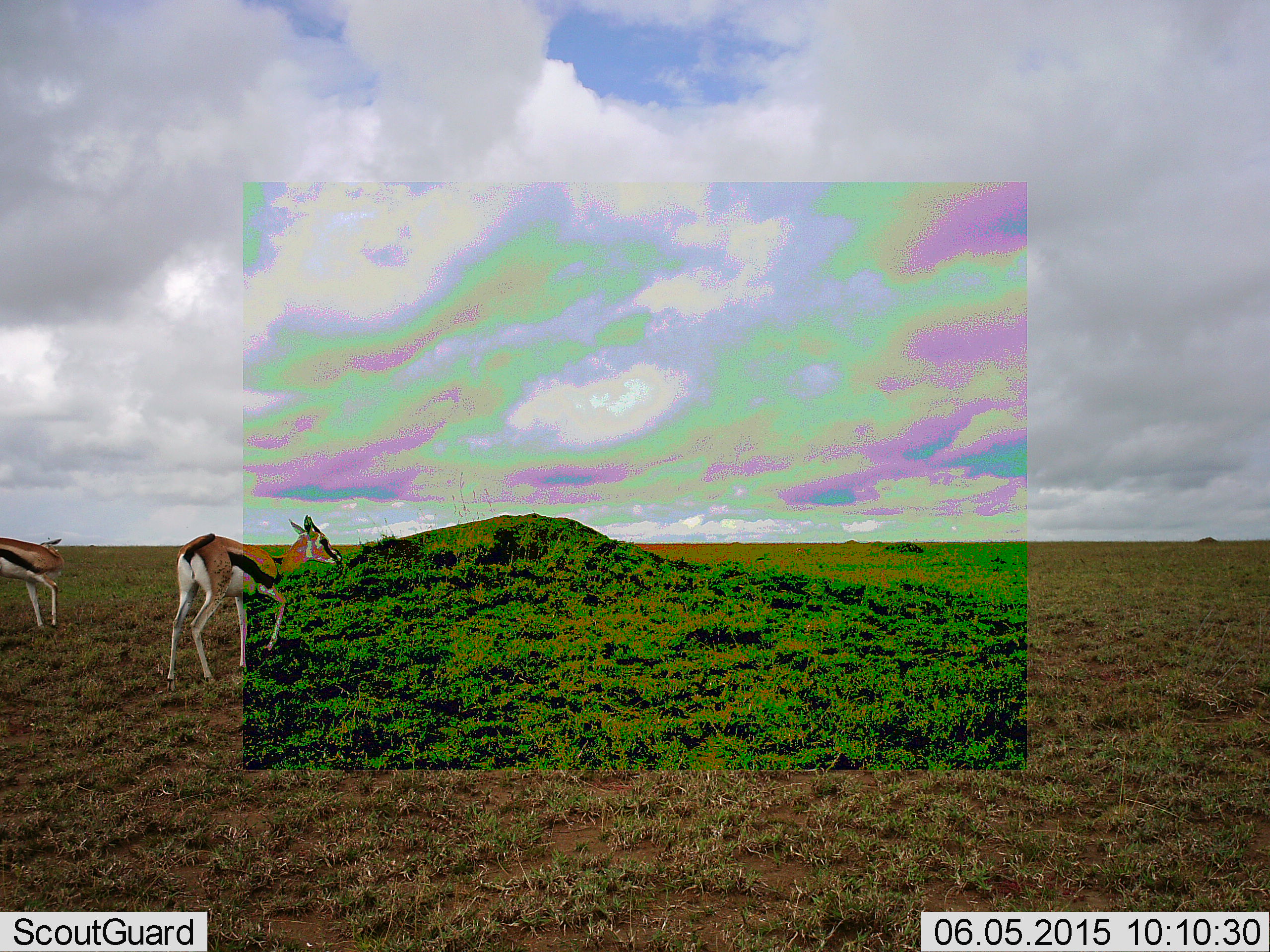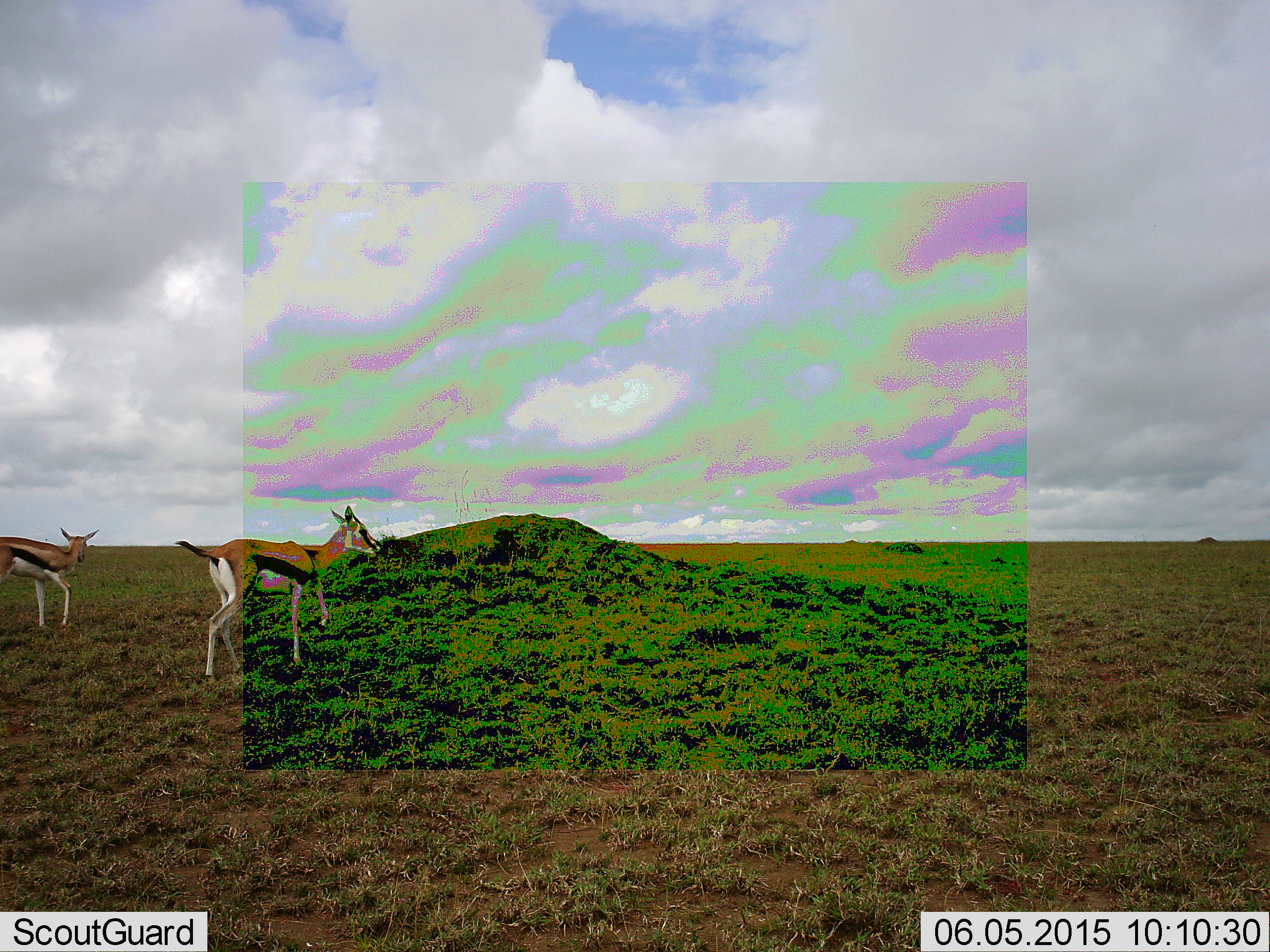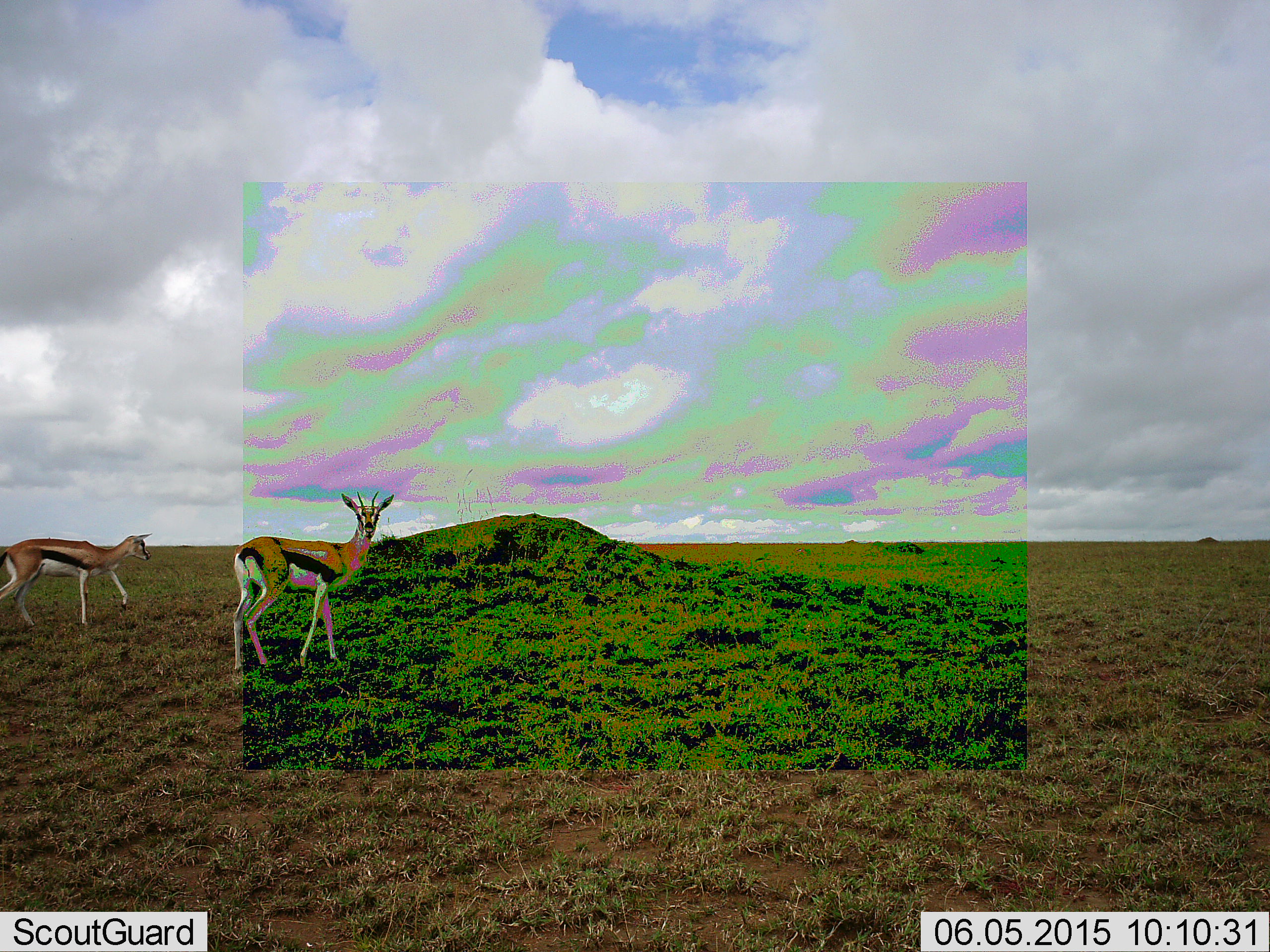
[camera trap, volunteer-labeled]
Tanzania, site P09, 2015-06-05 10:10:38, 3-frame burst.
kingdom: Animalia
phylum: Chordata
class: Mammalia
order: Artiodactyla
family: Bovidae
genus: Eudorcas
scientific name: Eudorcas thomsonii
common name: thomson's gazelle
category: gazellethomsons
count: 2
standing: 20%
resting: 0%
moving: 90%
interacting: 0%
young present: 0%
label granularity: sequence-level